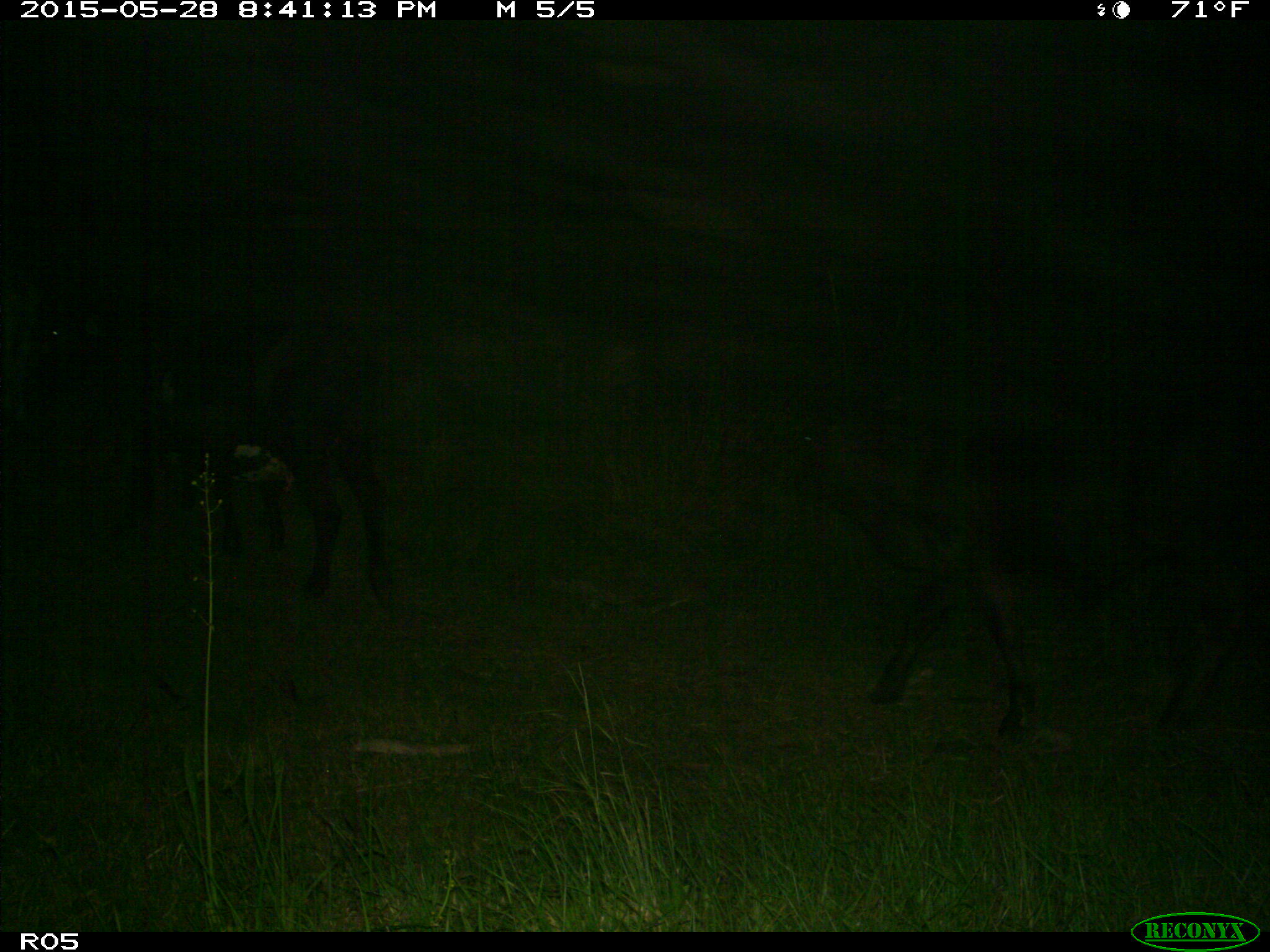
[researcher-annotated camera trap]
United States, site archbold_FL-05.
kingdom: Animalia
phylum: Chordata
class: Mammalia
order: Artiodactyla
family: Bovidae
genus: Bos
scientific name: Bos taurus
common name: domestic cow